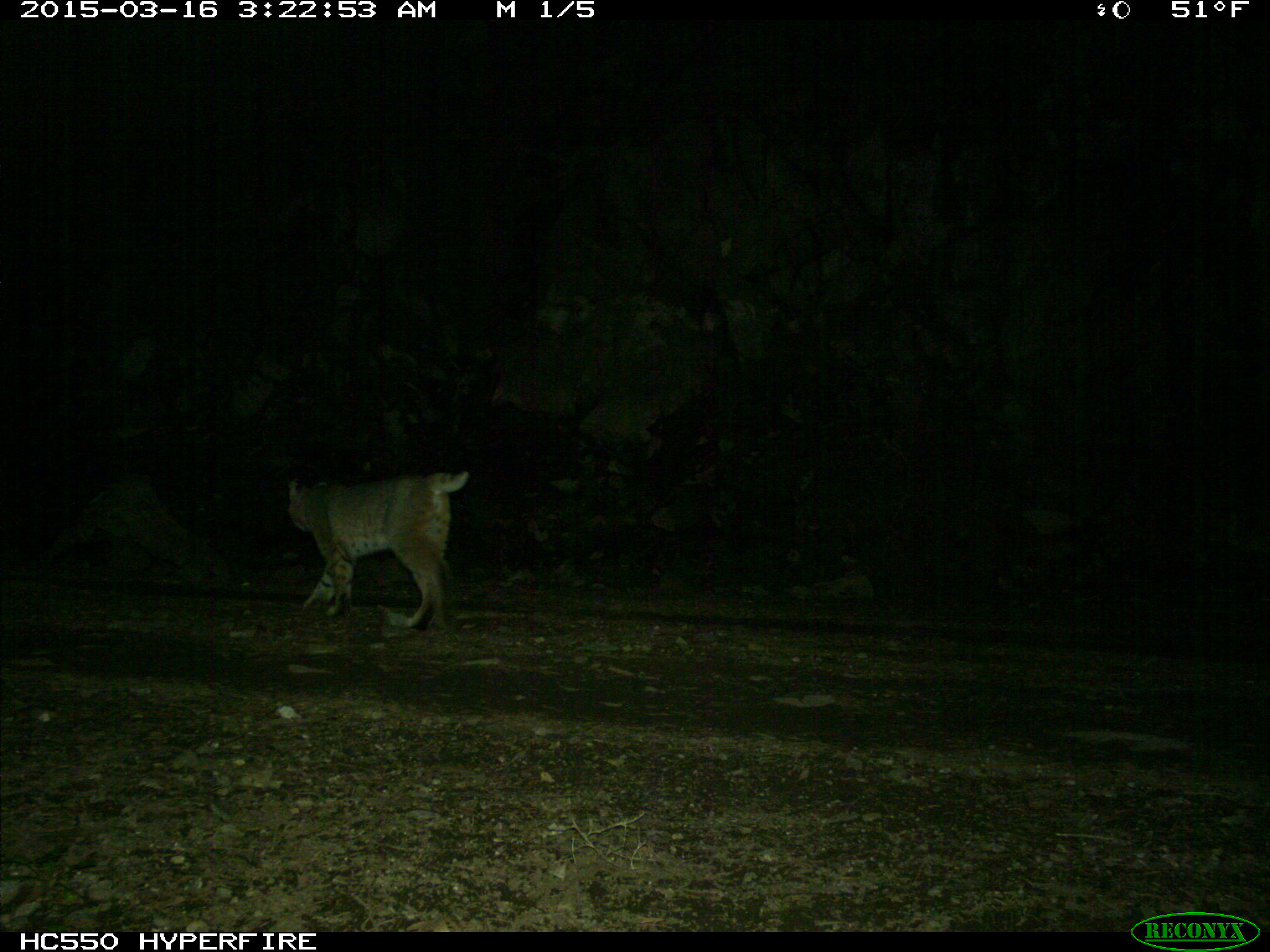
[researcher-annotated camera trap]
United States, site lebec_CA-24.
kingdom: Animalia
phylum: Chordata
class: Mammalia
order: Carnivora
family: Felidae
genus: Lynx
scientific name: Lynx rufus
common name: bobcat